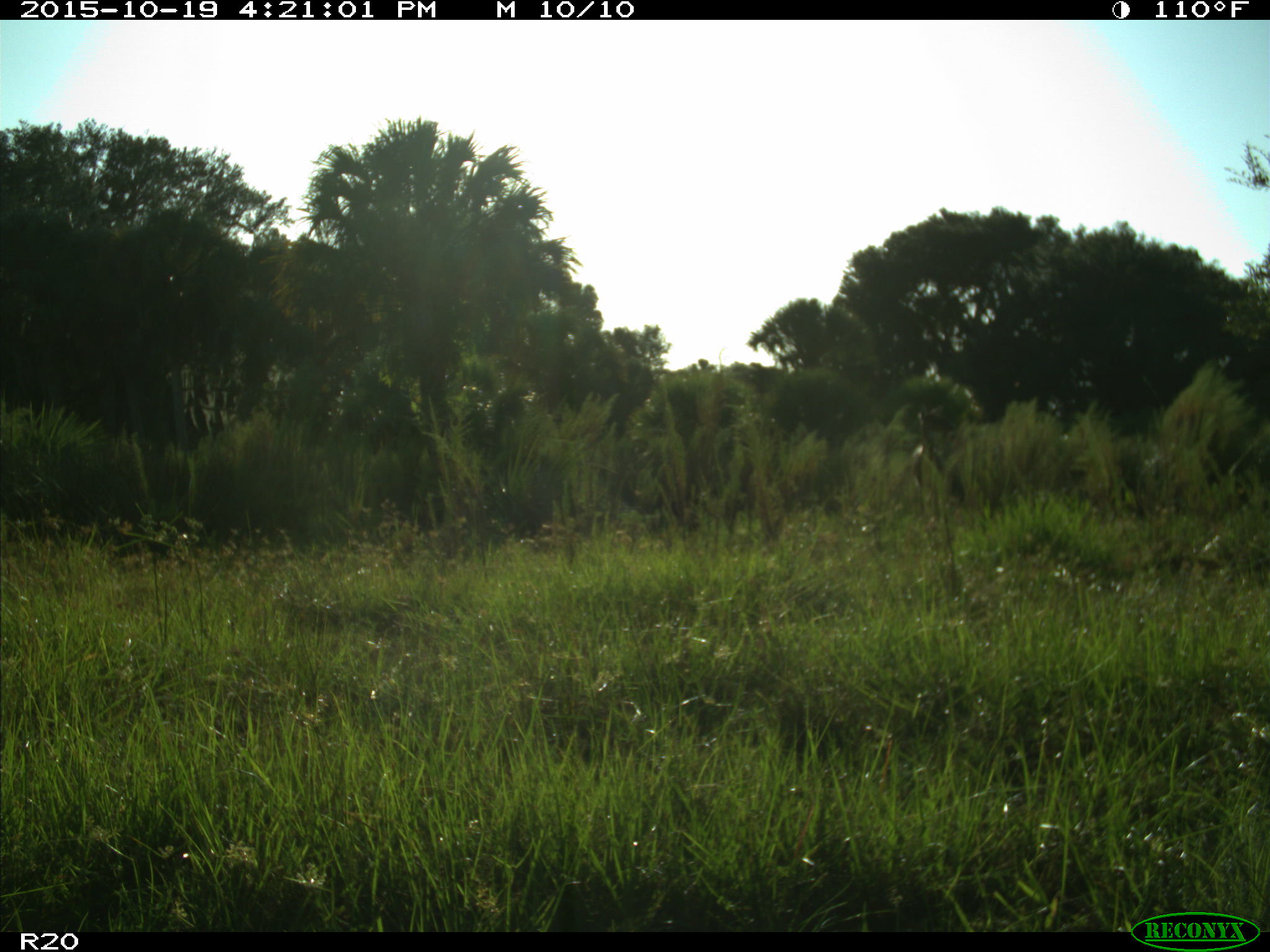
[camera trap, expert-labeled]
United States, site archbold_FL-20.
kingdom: Animalia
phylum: Chordata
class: Mammalia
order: Artiodactyla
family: Cervidae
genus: Odocoileus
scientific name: Odocoileus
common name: deer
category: unidentified deer